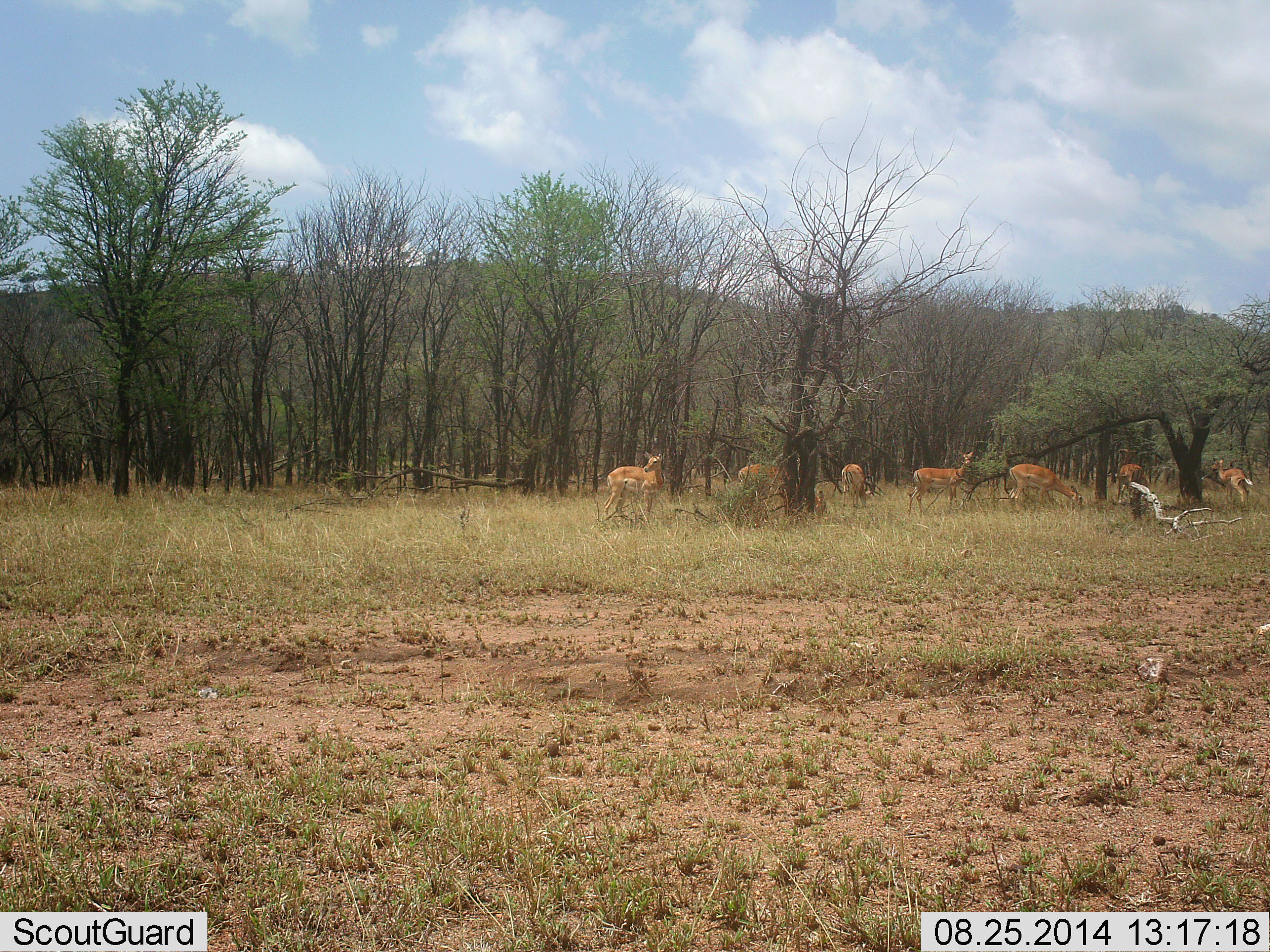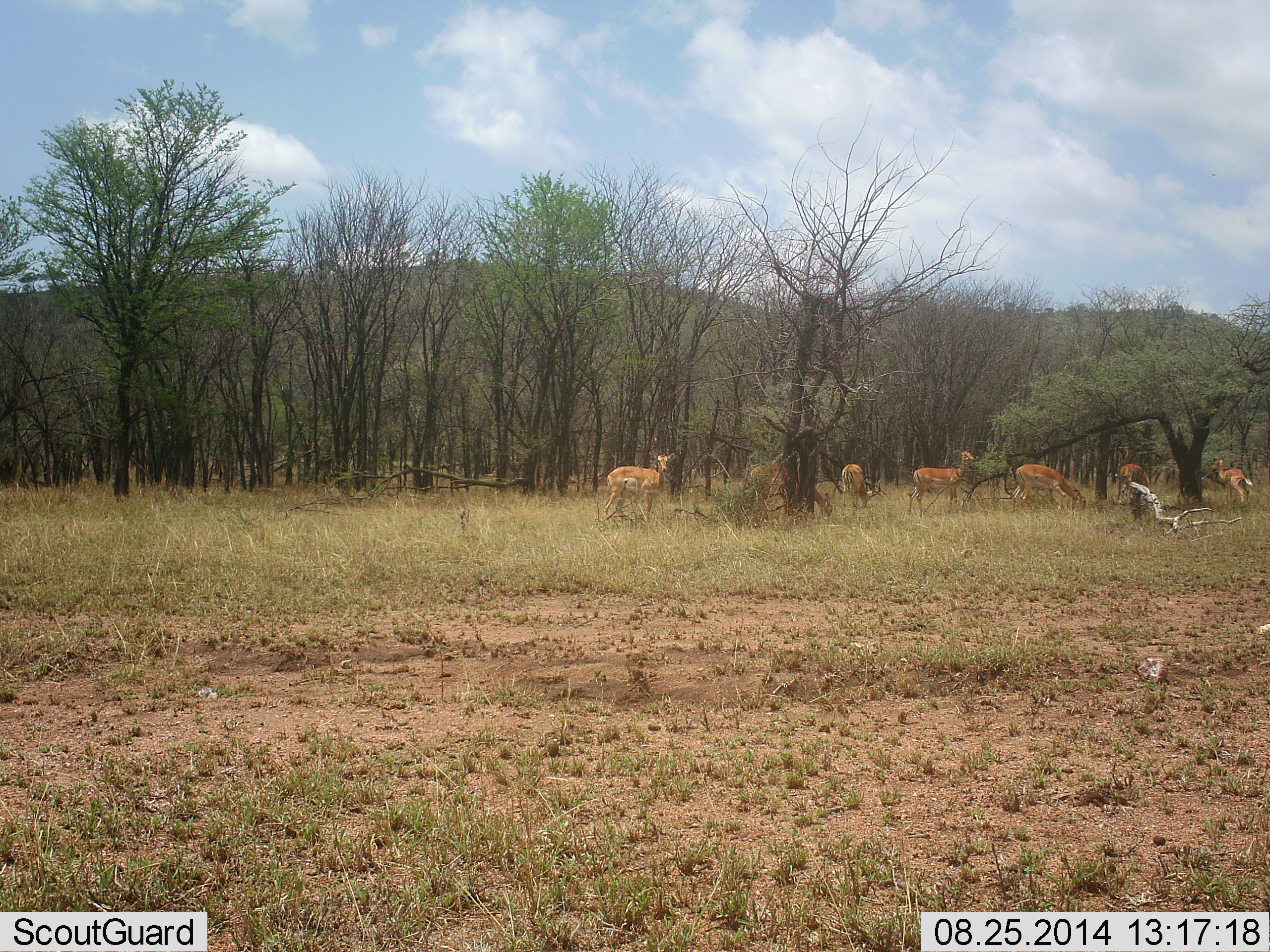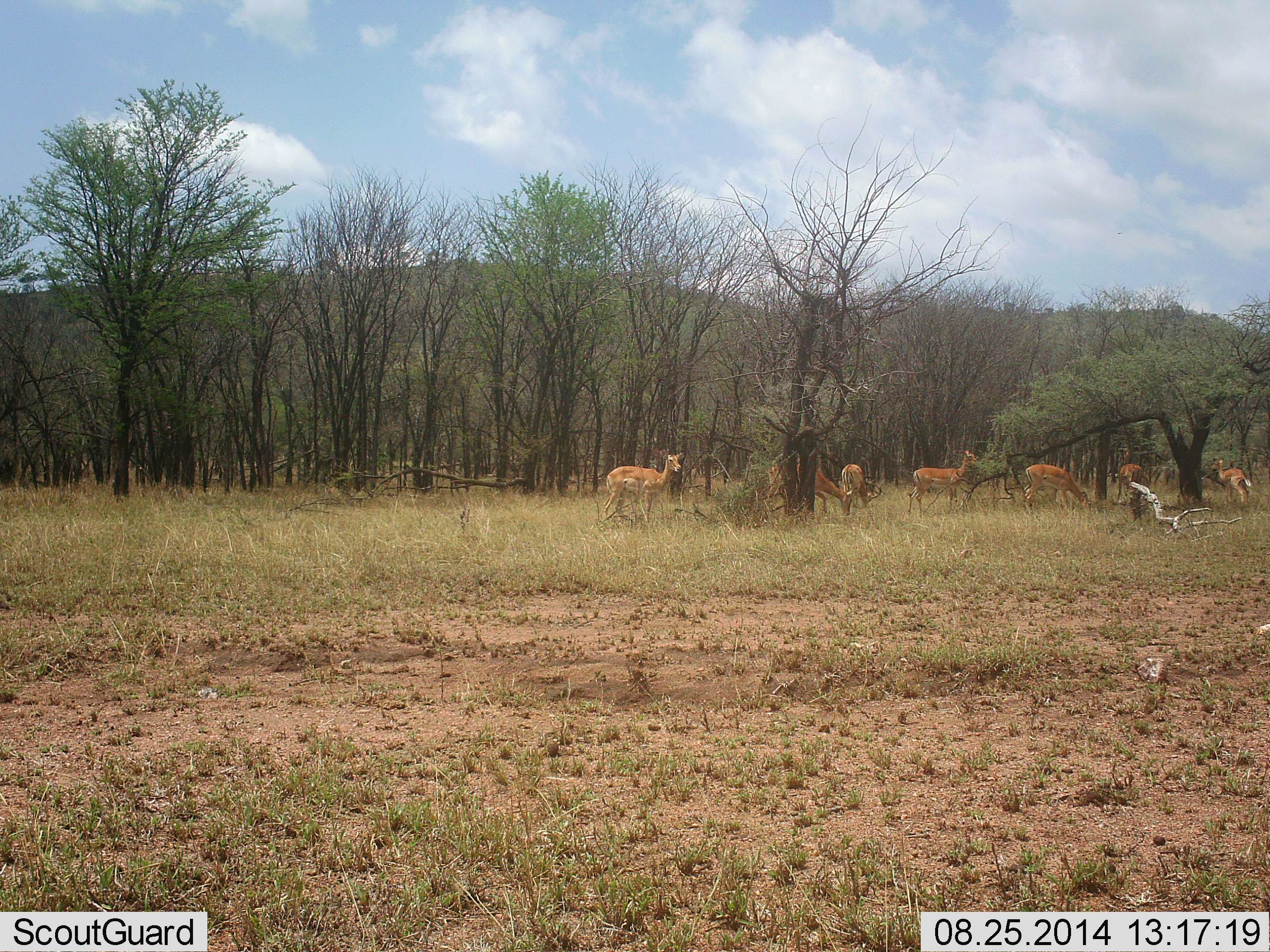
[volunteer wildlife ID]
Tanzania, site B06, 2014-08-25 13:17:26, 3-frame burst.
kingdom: Animalia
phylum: Chordata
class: Mammalia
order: Artiodactyla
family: Bovidae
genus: Nanger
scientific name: Nanger granti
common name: grant's gazelle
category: gazellegrants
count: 7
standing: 60%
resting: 20%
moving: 30%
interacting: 0%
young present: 0%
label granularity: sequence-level